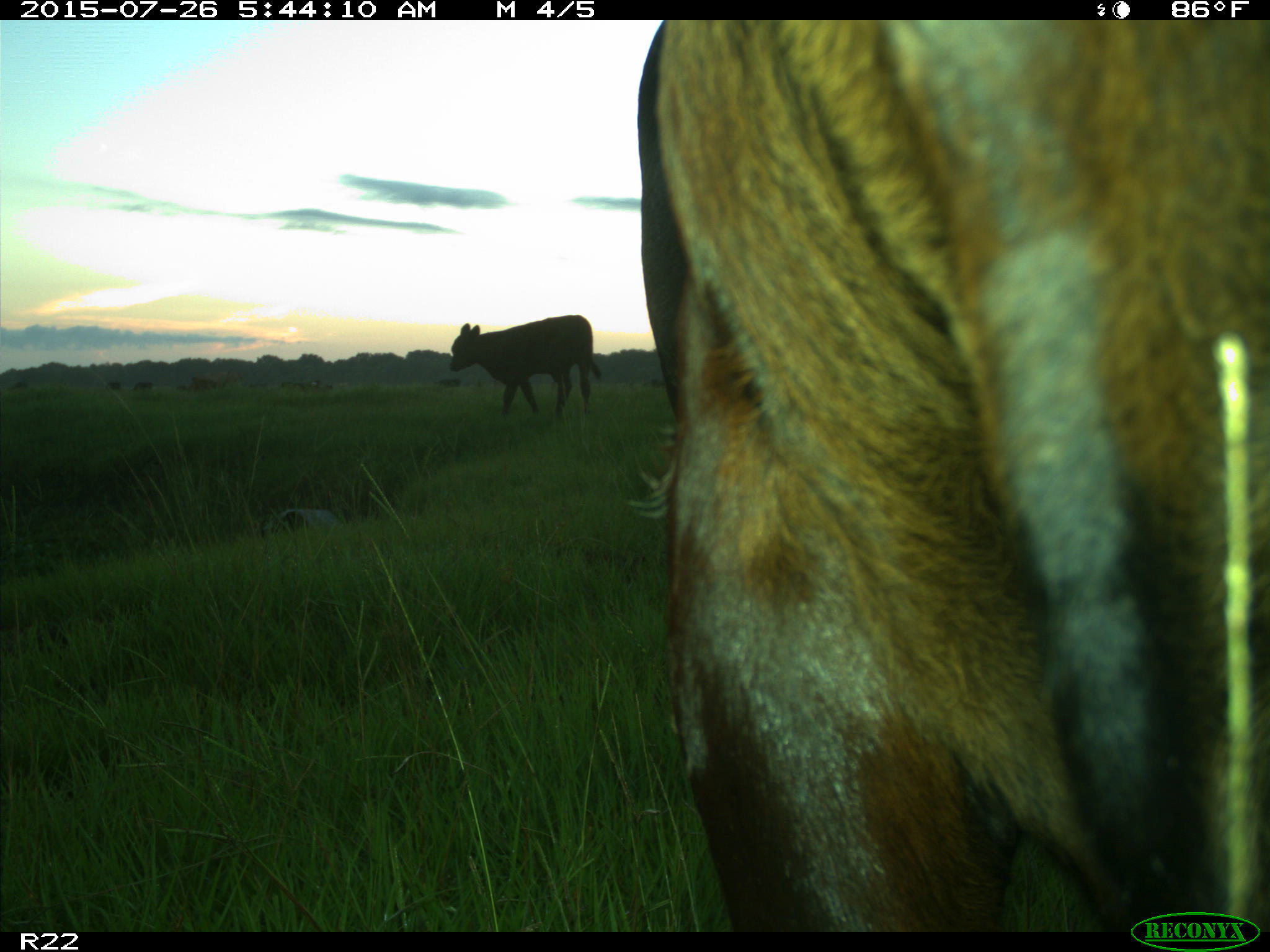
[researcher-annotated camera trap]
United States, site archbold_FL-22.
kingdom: Animalia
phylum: Chordata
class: Mammalia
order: Artiodactyla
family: Bovidae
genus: Bos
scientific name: Bos taurus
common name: domestic cow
Bos taurus (domestic cow).